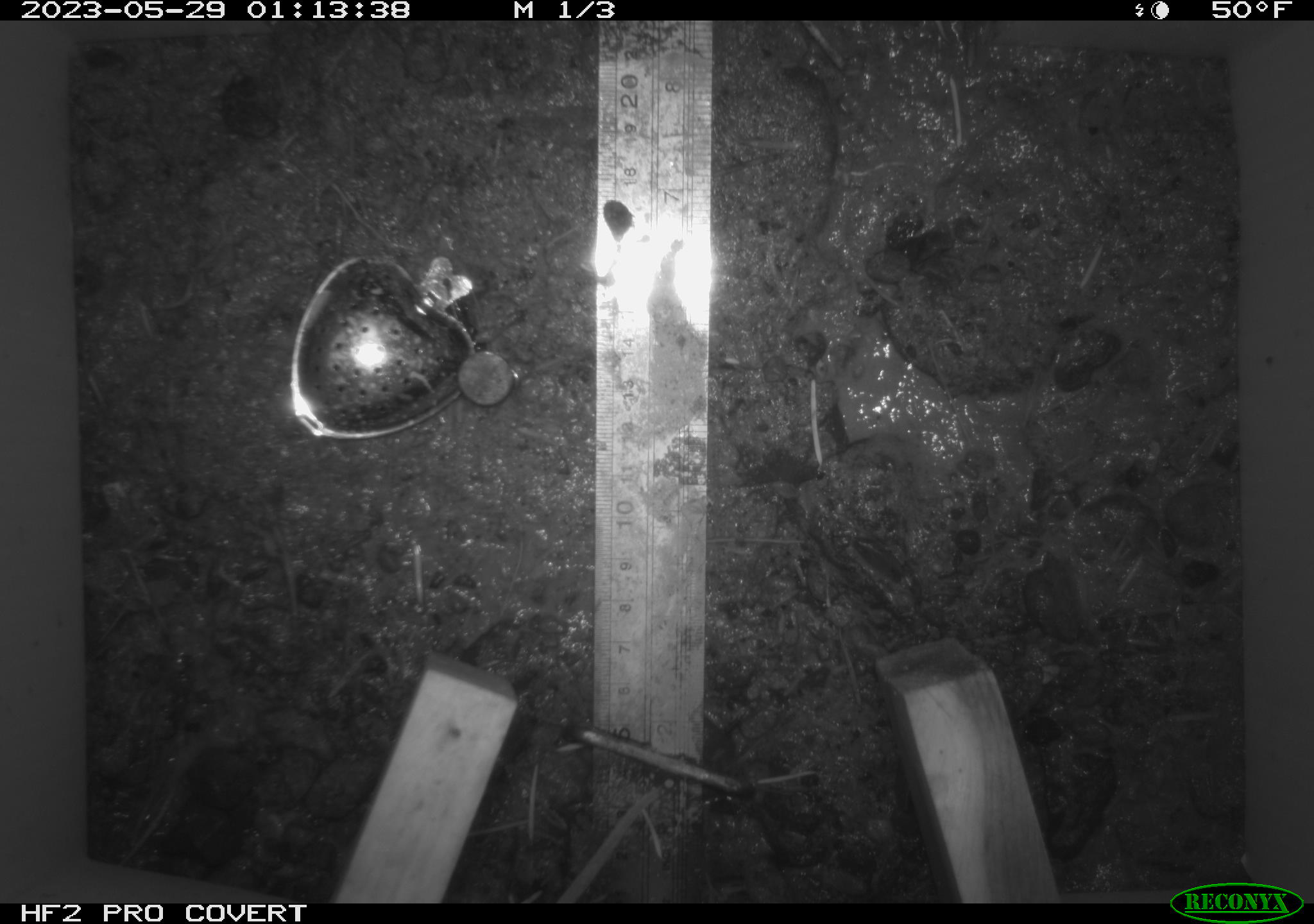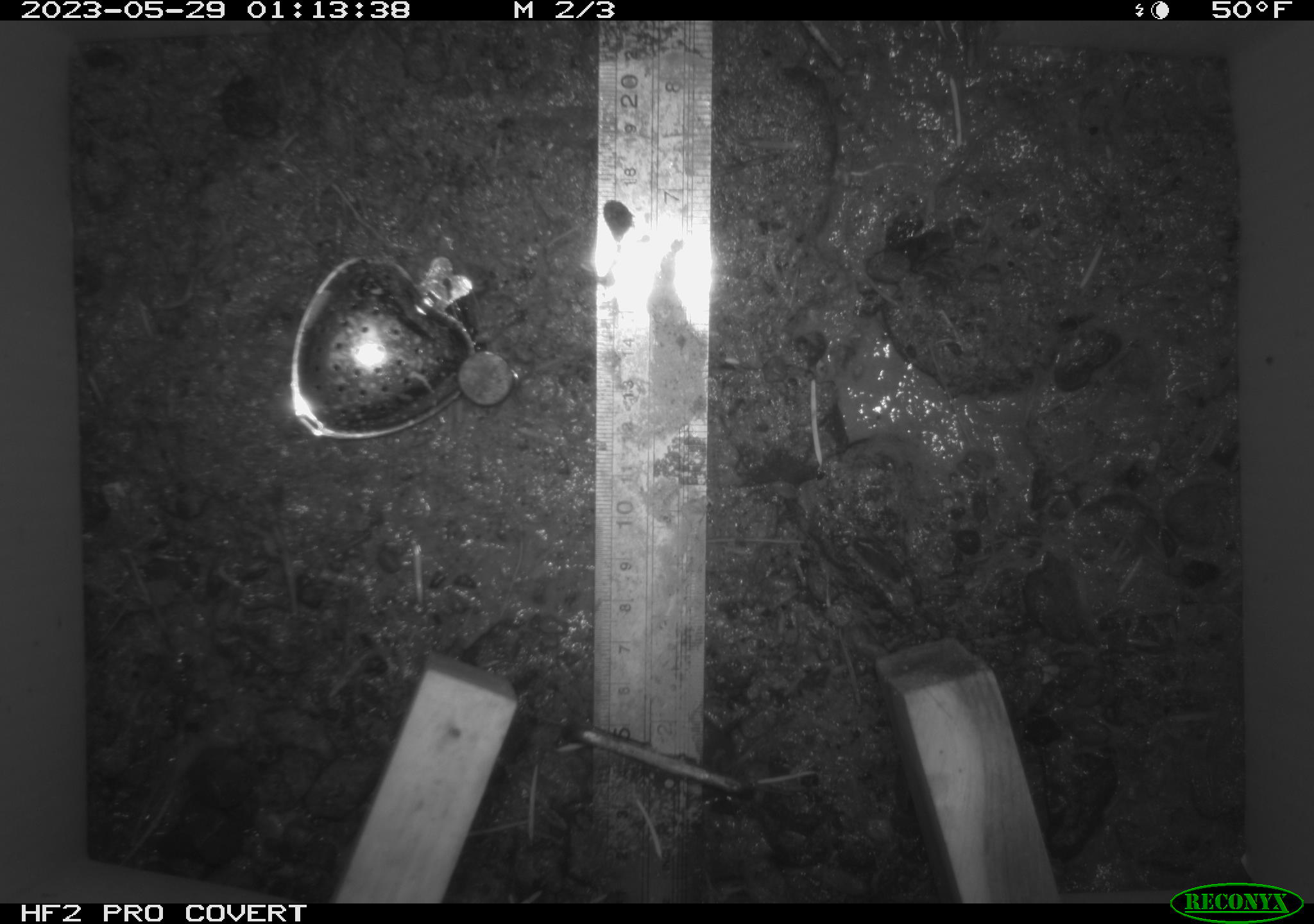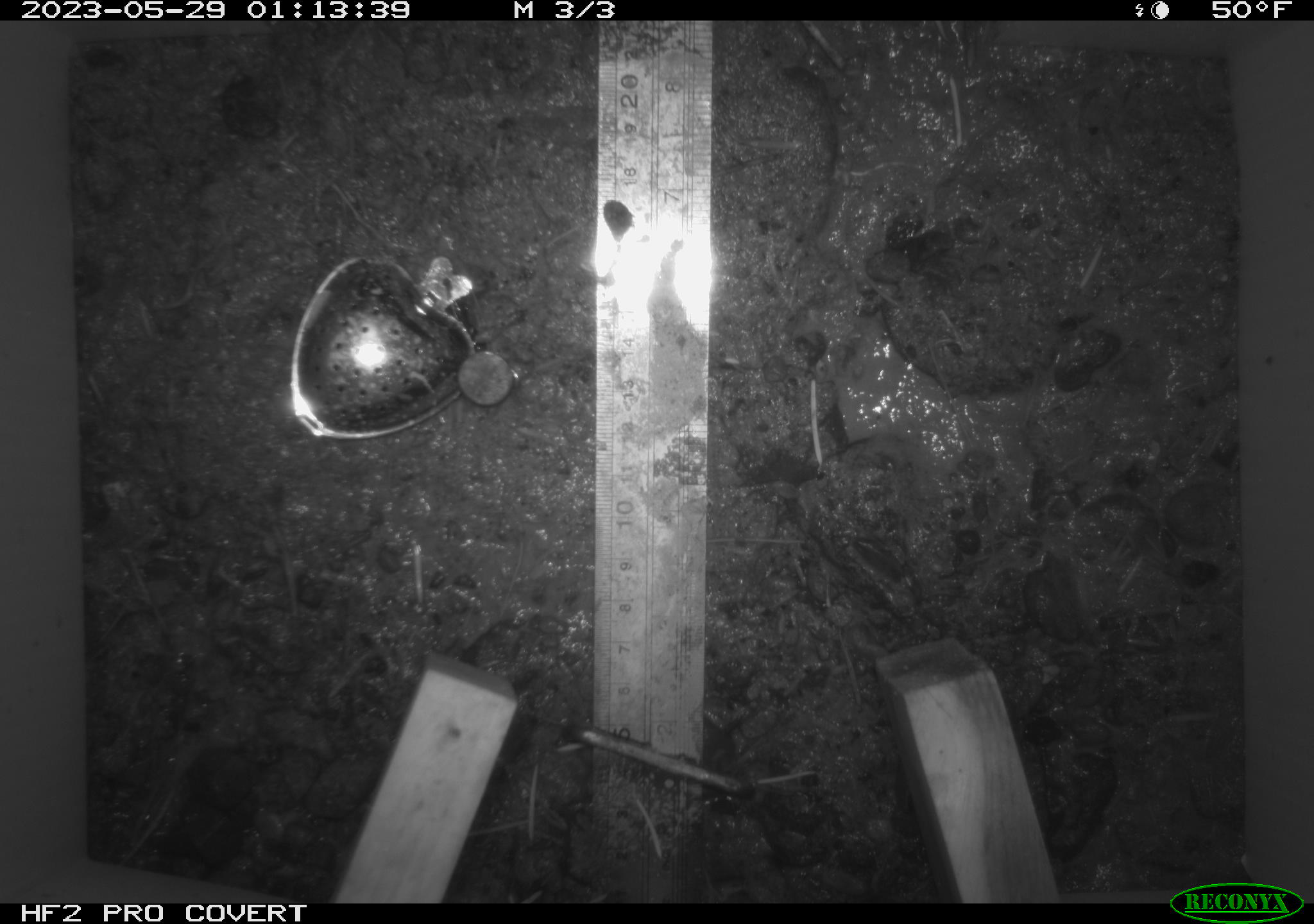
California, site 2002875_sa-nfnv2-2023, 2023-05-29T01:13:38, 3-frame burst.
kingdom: Animalia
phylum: Chordata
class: Mammalia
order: Rodentia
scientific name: Rodentia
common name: mouse species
Mouse species (Rodentia).